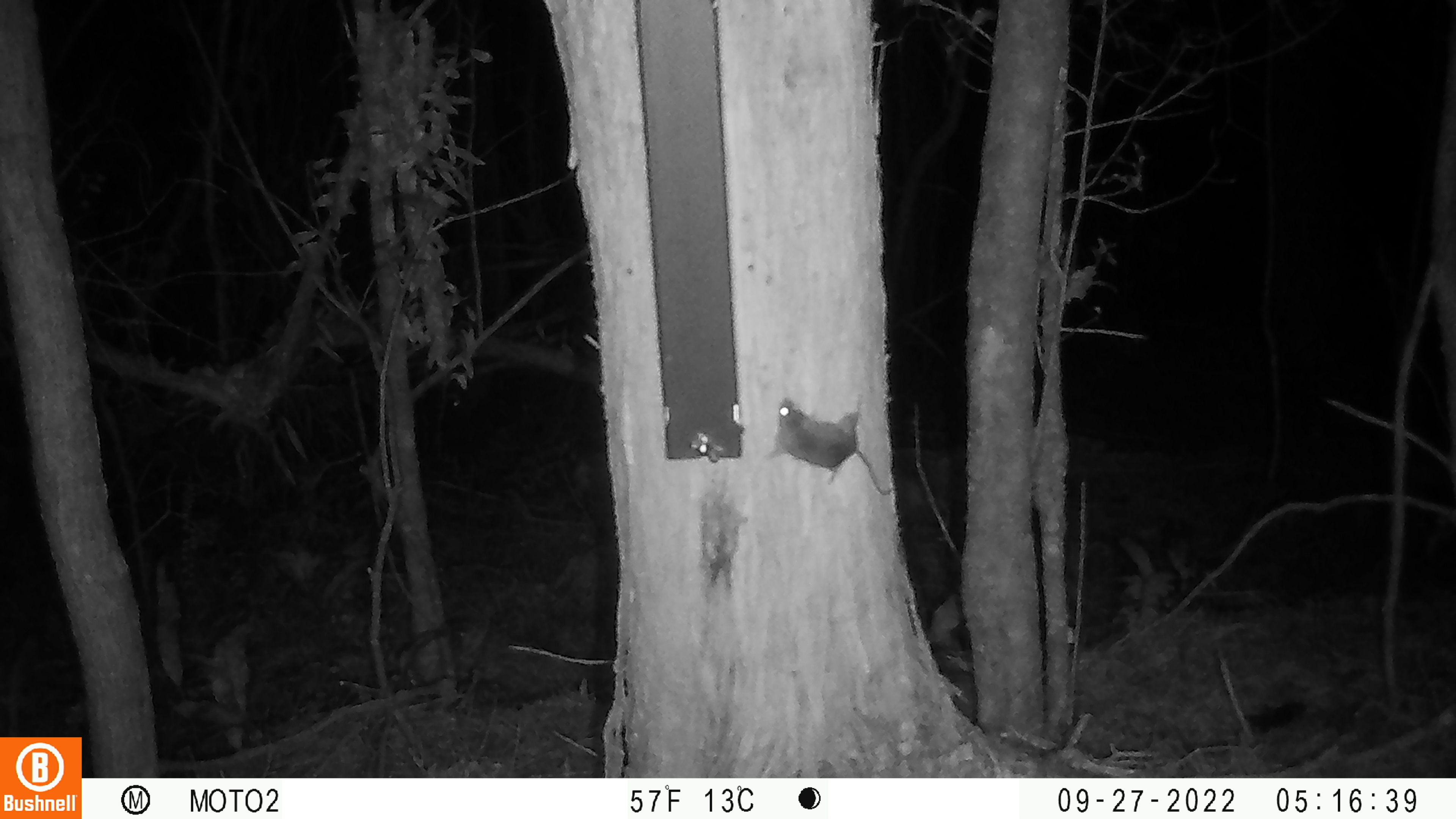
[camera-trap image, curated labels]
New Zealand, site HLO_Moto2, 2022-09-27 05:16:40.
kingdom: Animalia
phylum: Chordata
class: Mammalia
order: Rodentia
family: Muridae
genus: Mus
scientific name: Mus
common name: mouse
Mouse (Mus).